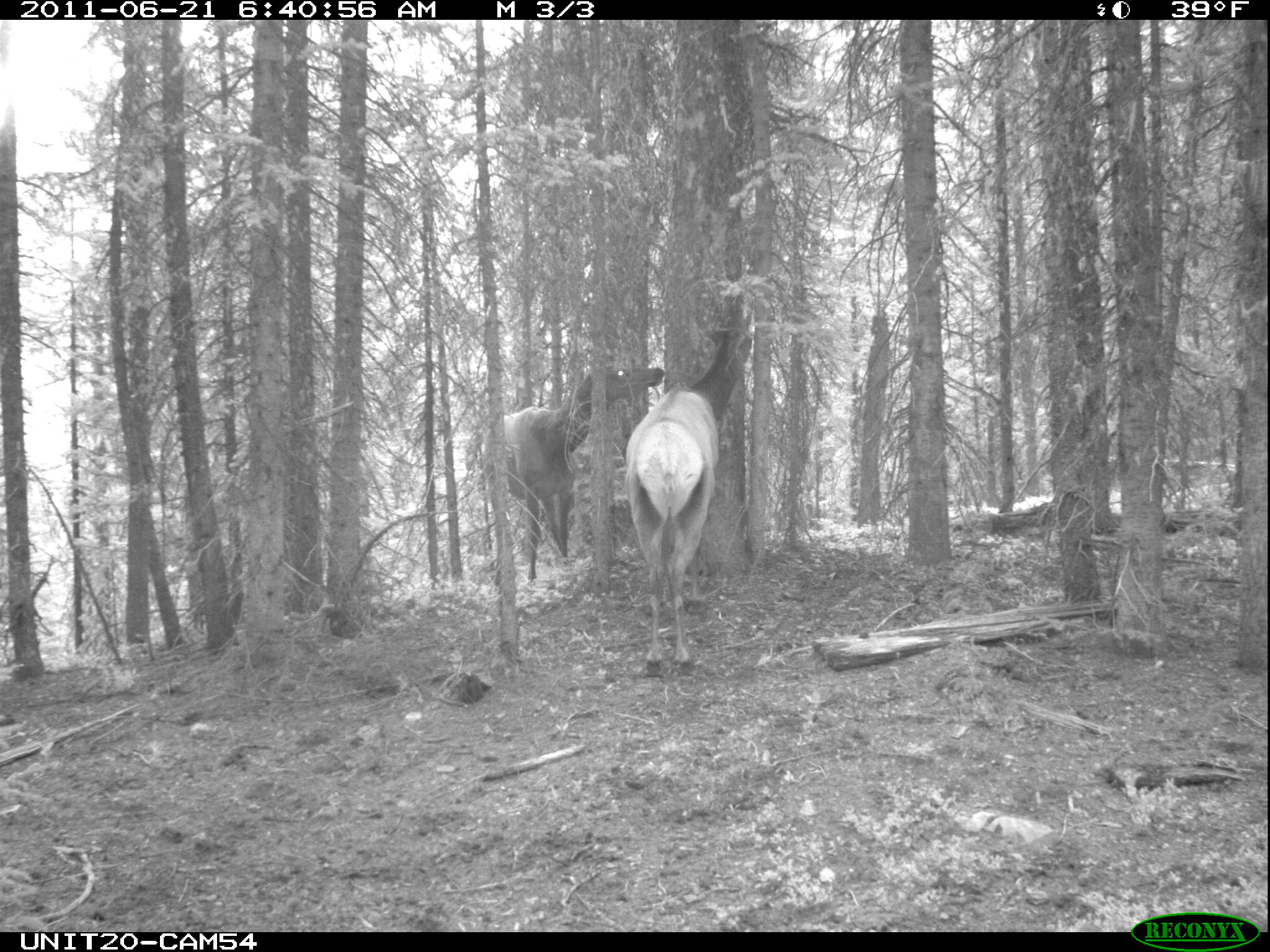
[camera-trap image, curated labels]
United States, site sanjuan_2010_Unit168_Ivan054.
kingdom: Animalia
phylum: Chordata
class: Mammalia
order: Artiodactyla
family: Cervidae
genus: Cervus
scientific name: Cervus elaphus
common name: red deer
Cervus elaphus (red deer).